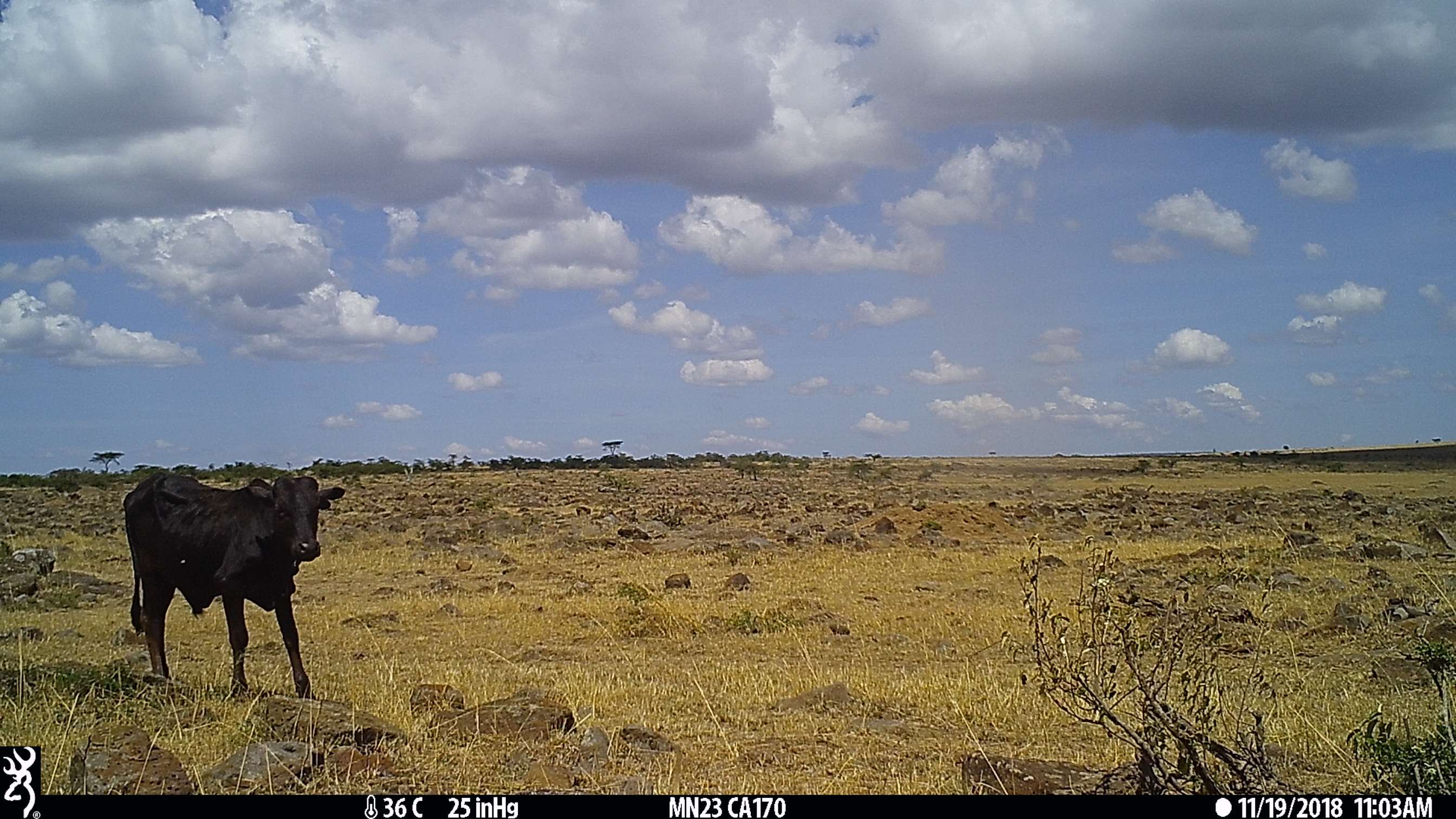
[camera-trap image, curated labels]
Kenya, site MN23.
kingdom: Animalia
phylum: Chordata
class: Mammalia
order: Artiodactyla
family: Bovidae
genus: Bos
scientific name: Bos taurus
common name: cattle